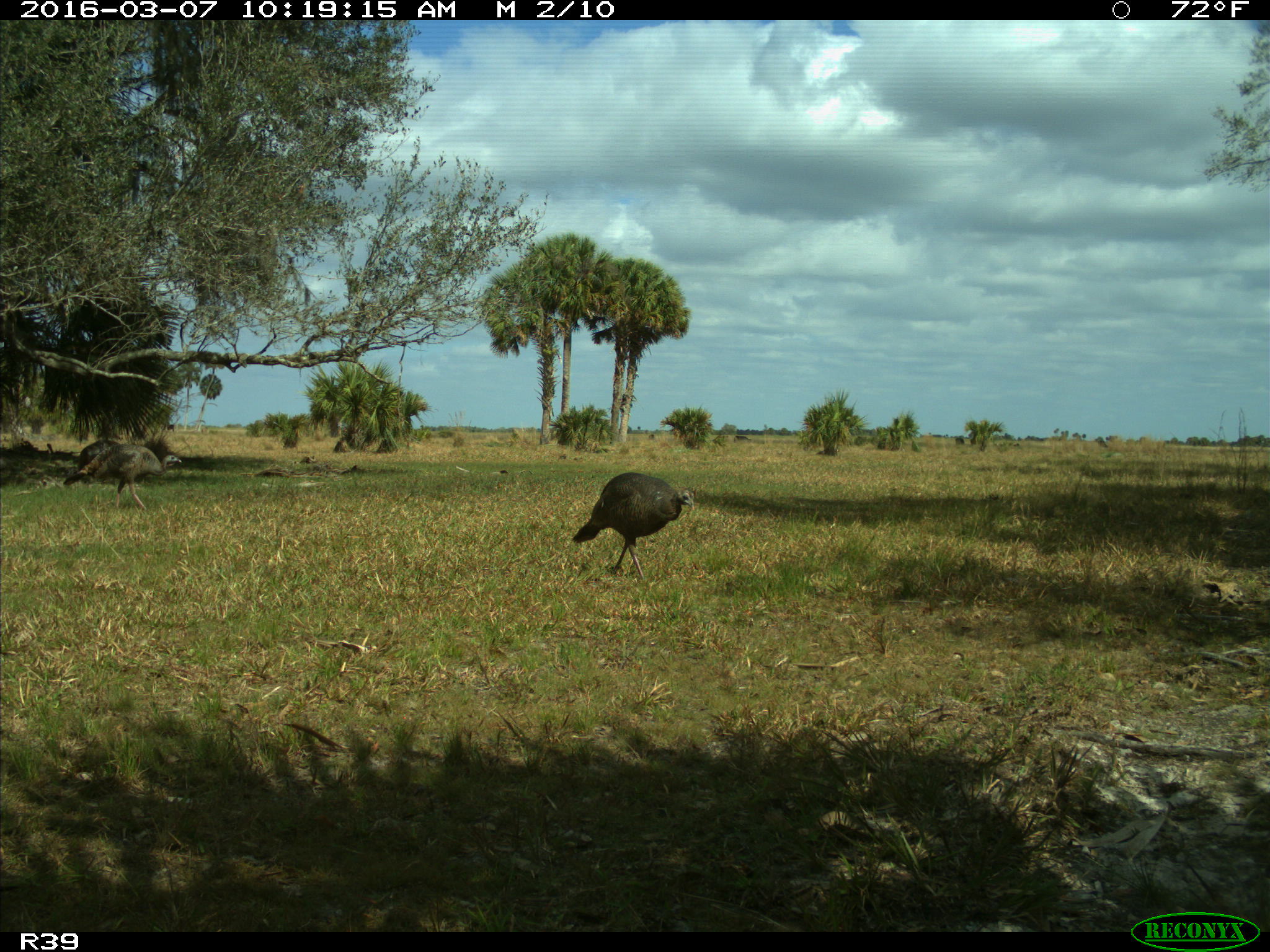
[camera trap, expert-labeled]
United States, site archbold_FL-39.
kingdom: Animalia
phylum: Chordata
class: Aves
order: Galliformes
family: Phasianidae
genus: Meleagris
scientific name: Meleagris gallopavo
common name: wild turkey